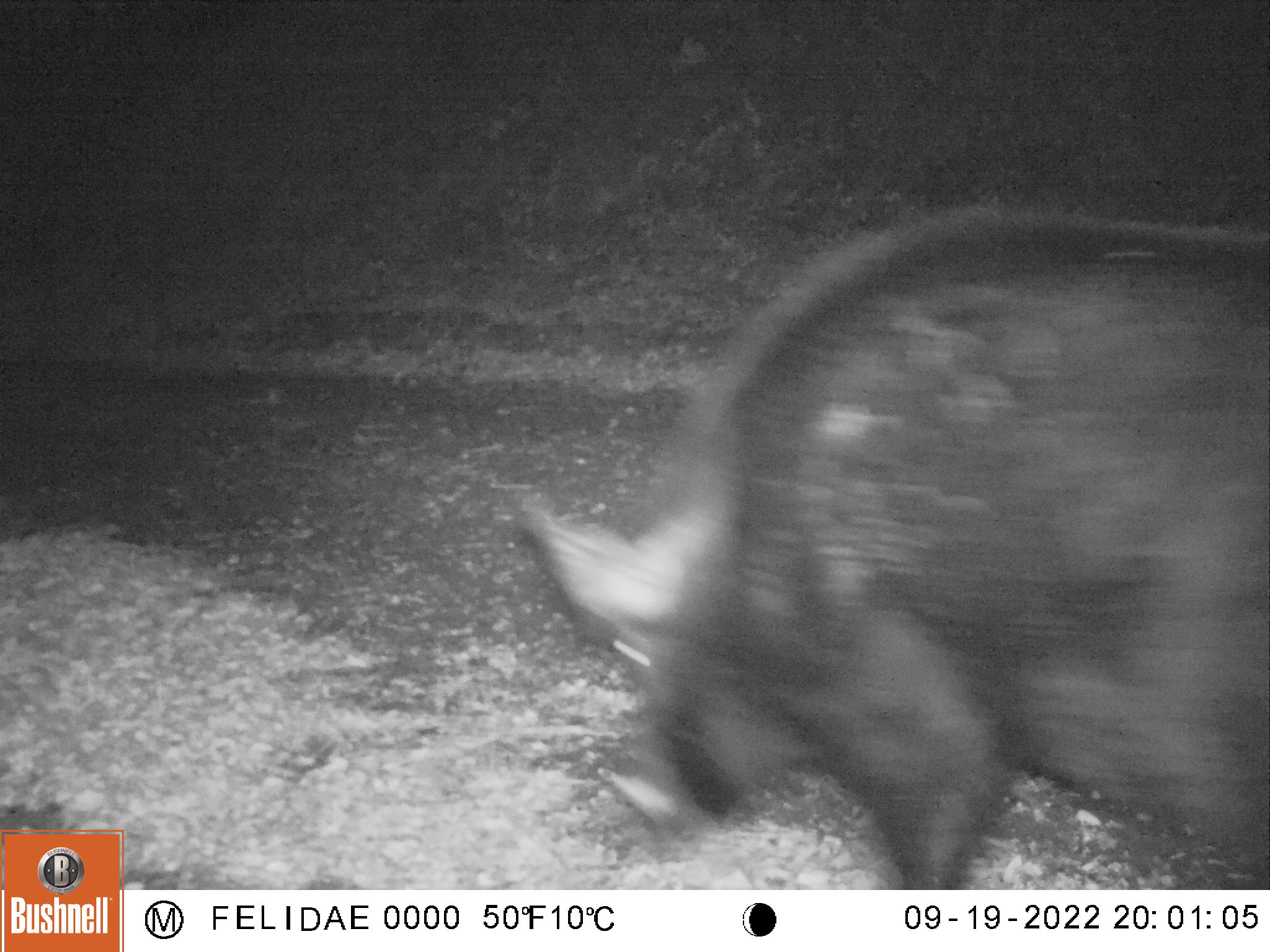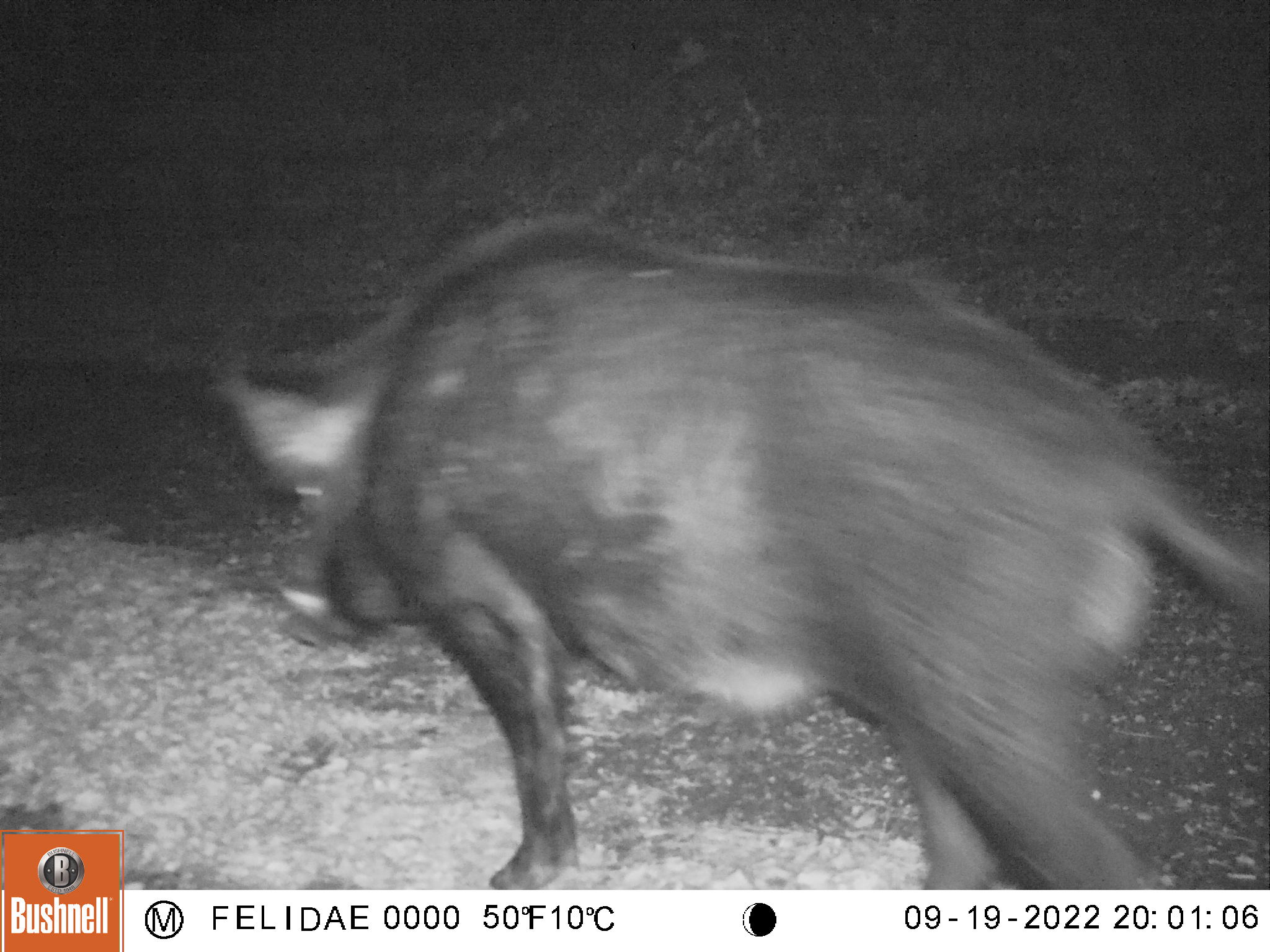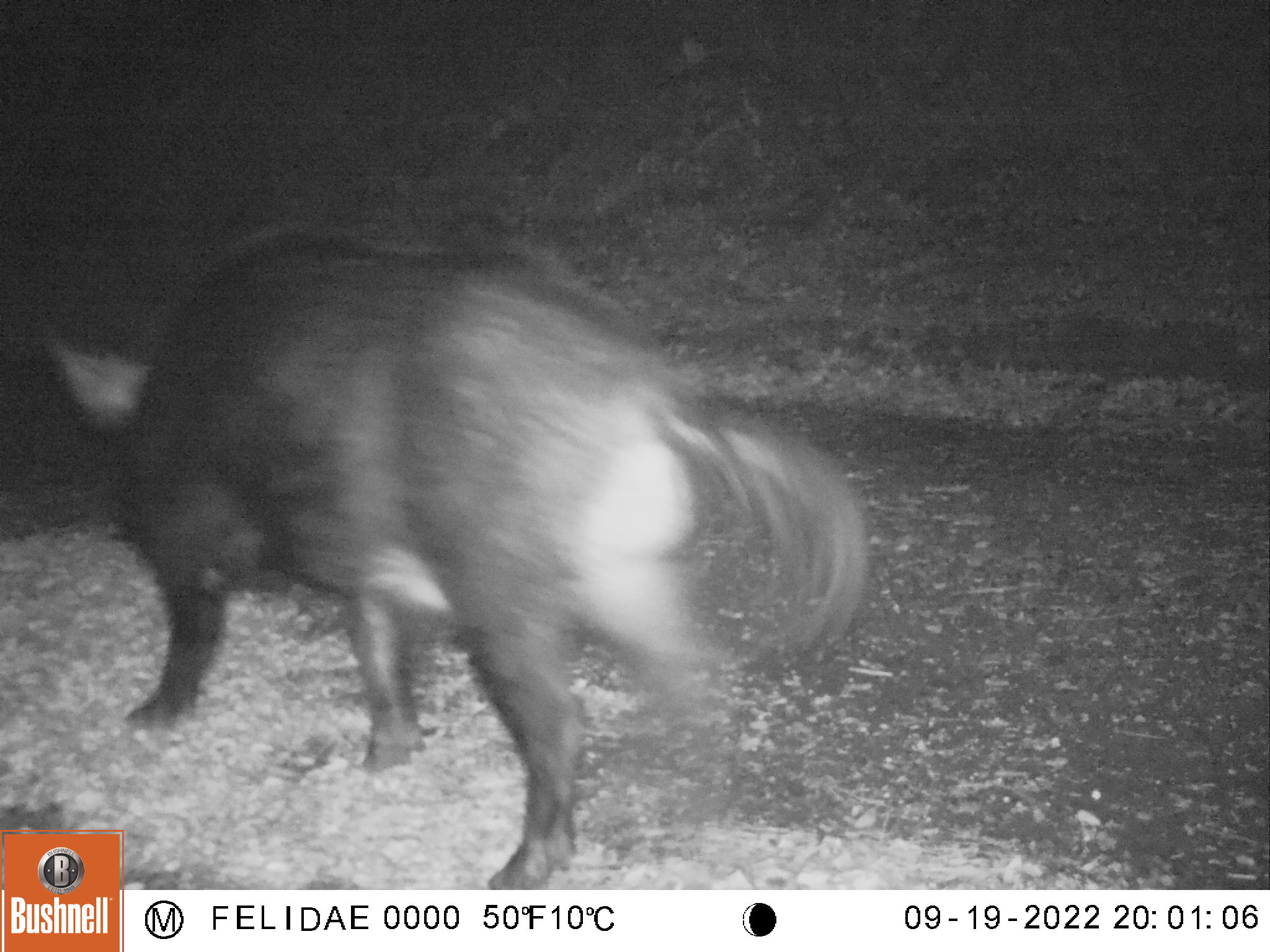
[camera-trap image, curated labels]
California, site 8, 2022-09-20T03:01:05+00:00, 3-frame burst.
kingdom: Animalia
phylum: Chordata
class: Mammalia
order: Artiodactyla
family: Suidae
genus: Sus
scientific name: Sus scrofa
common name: wild boar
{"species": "wild boar (Sus scrofa)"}